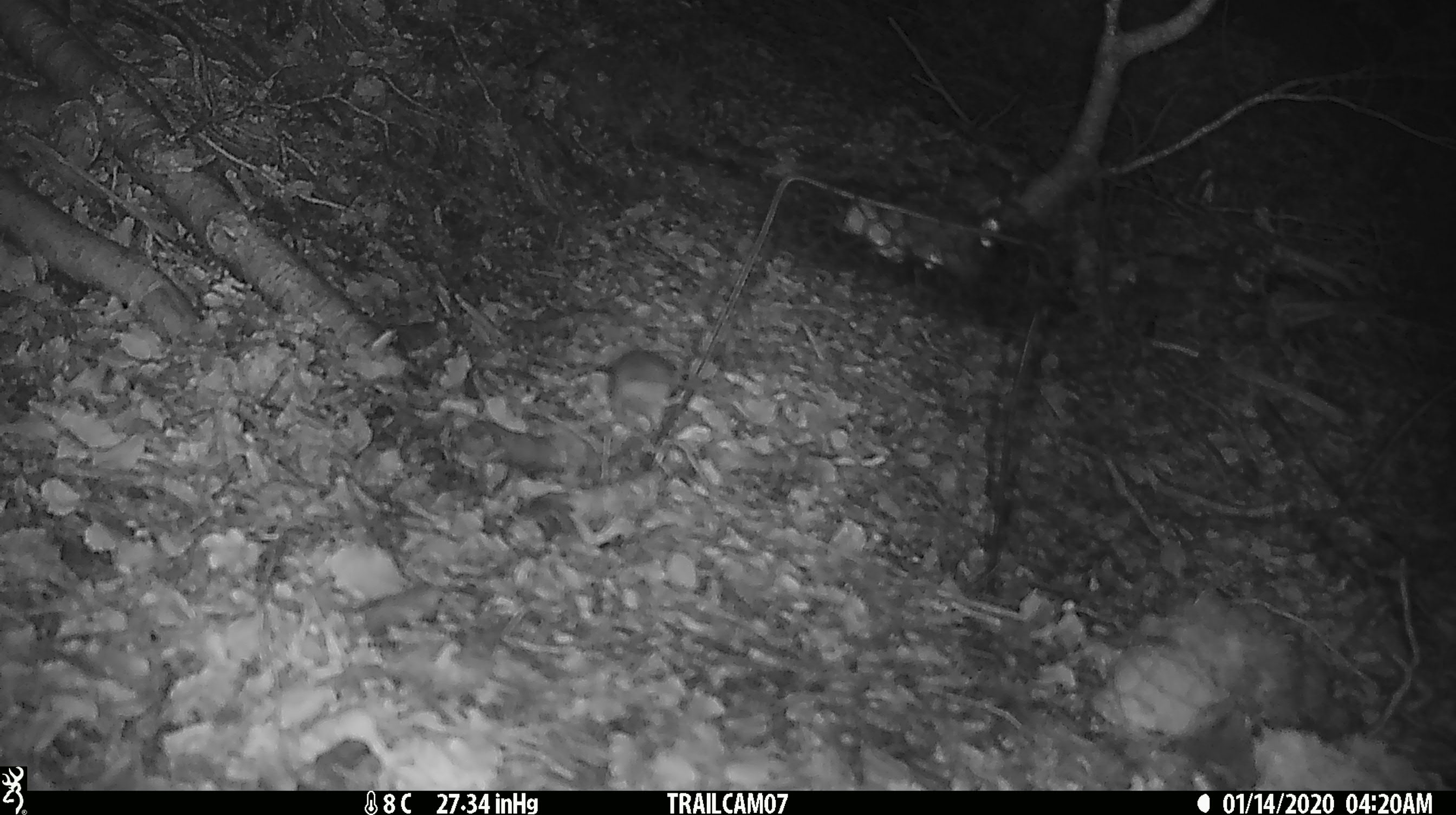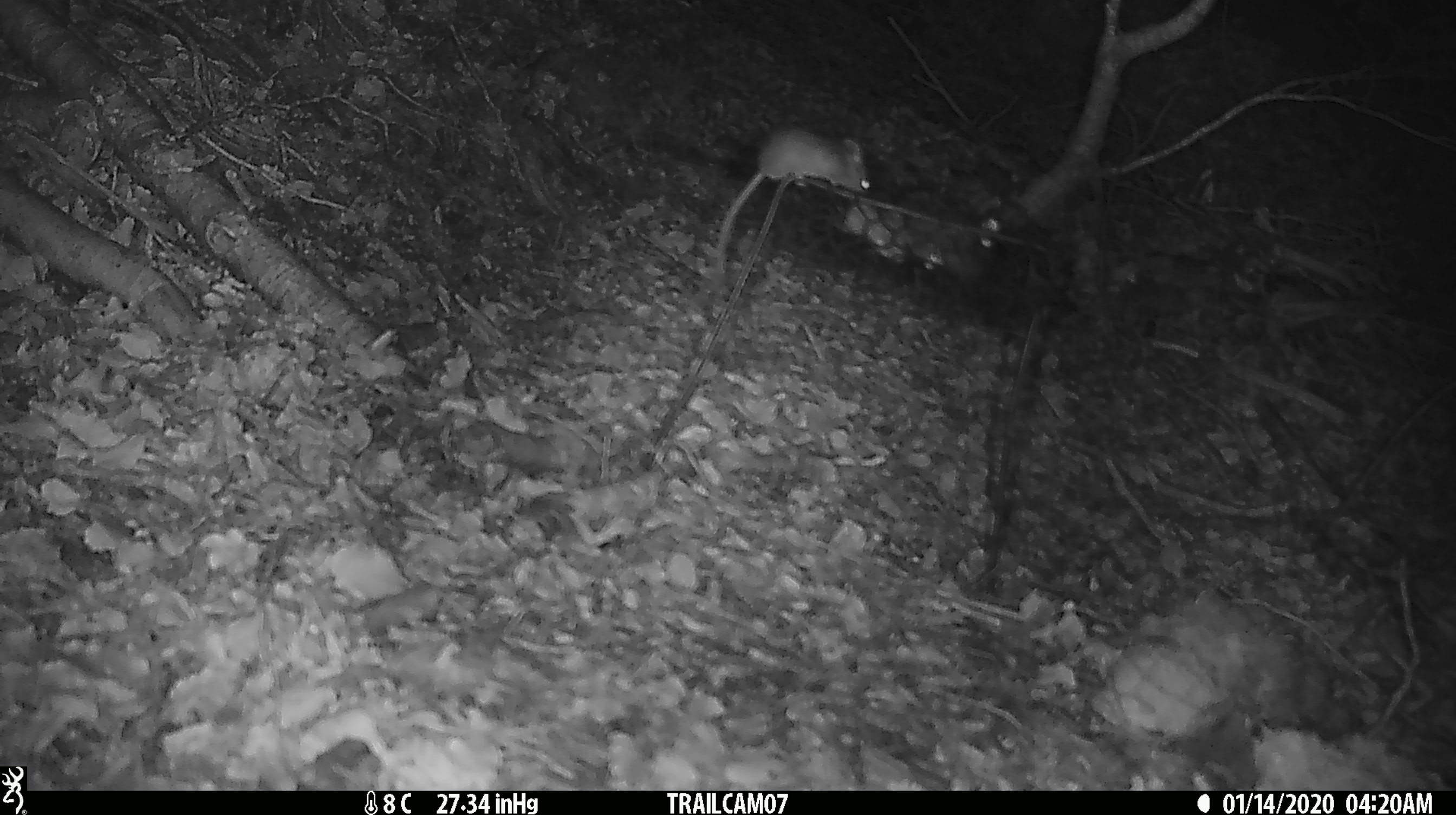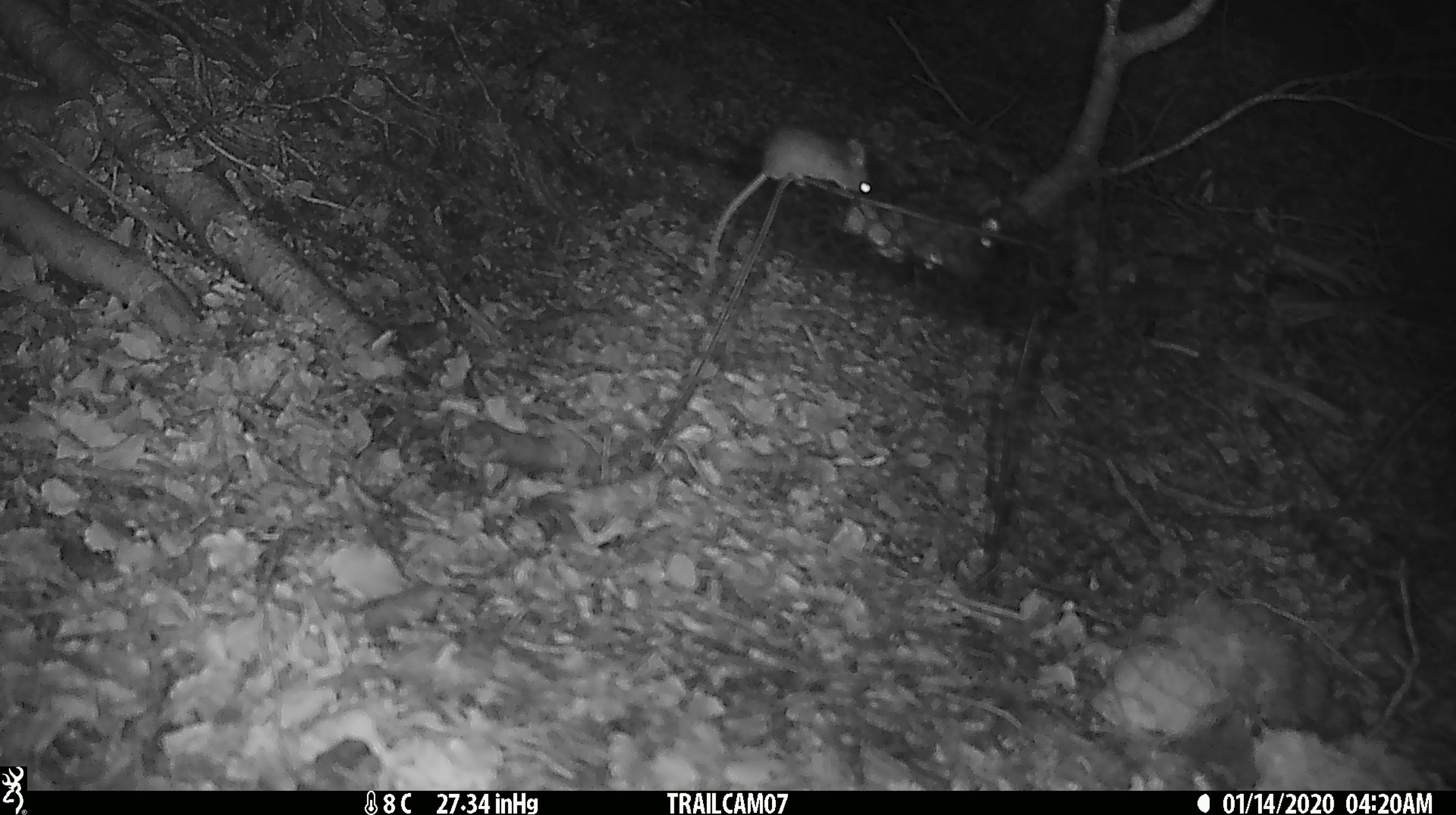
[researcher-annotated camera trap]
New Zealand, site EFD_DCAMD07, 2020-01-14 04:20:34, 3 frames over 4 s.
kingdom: Animalia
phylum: Chordata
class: Mammalia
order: Rodentia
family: Muridae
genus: Mus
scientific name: Mus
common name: mouse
Mouse (Mus).